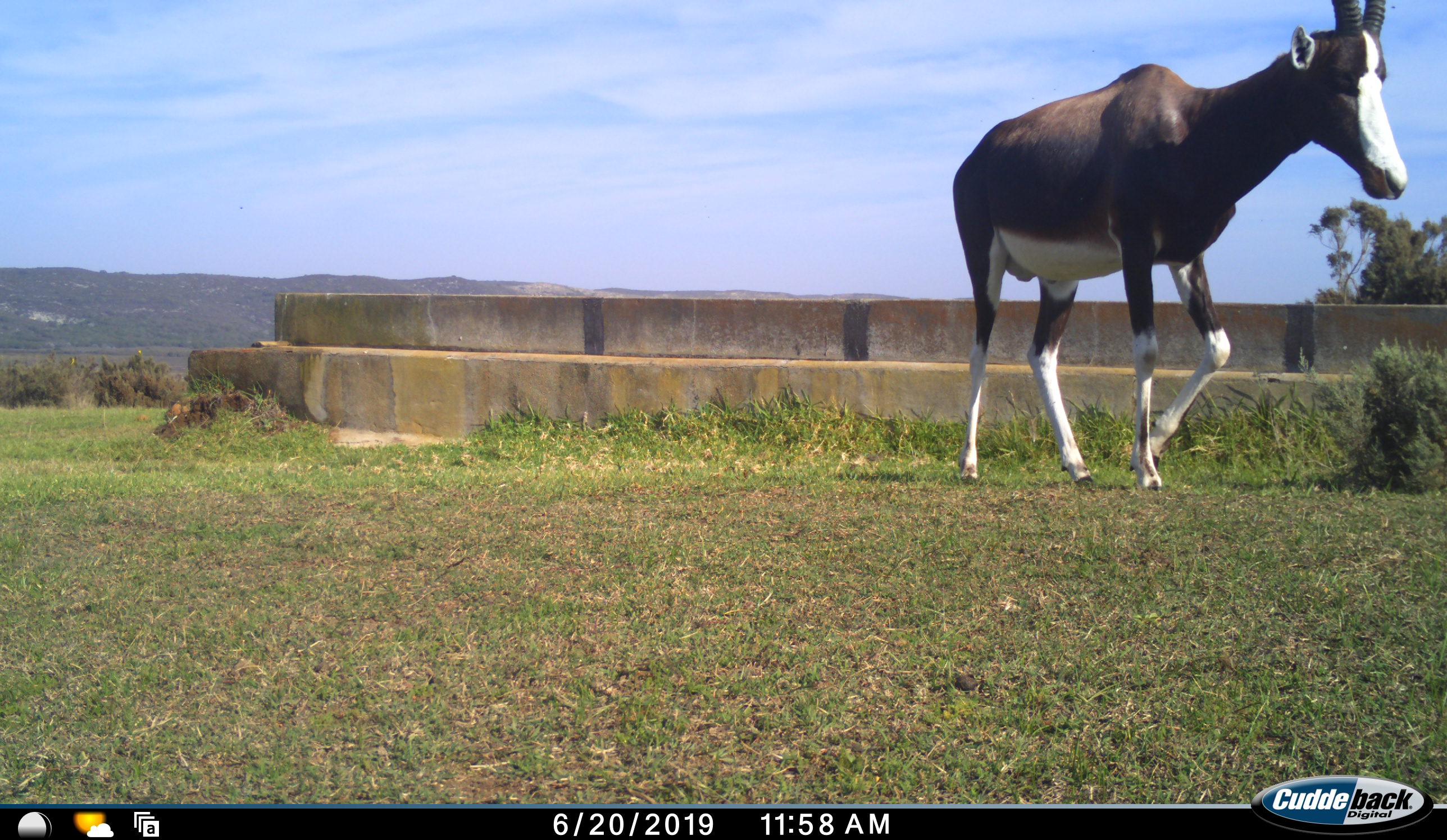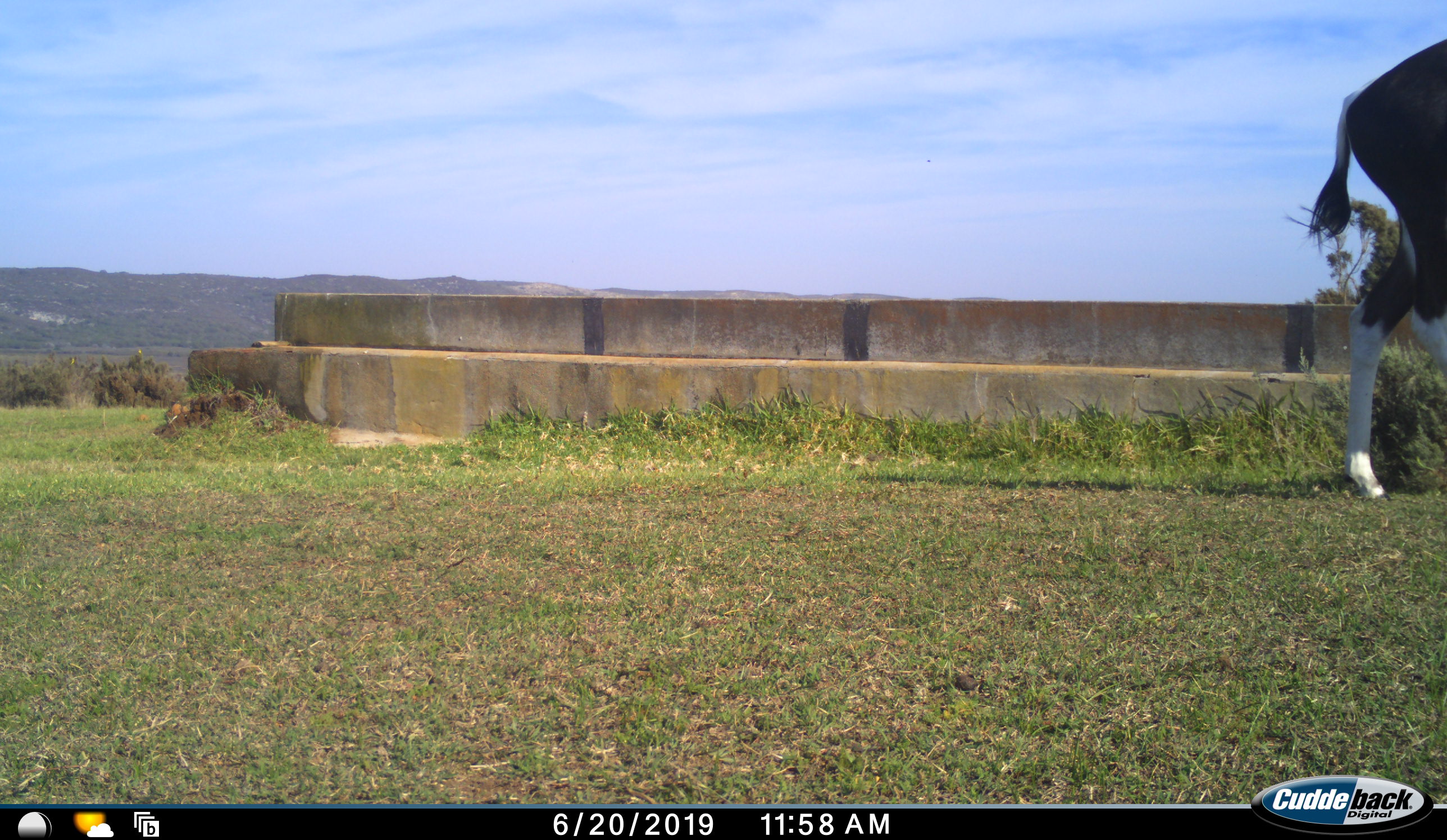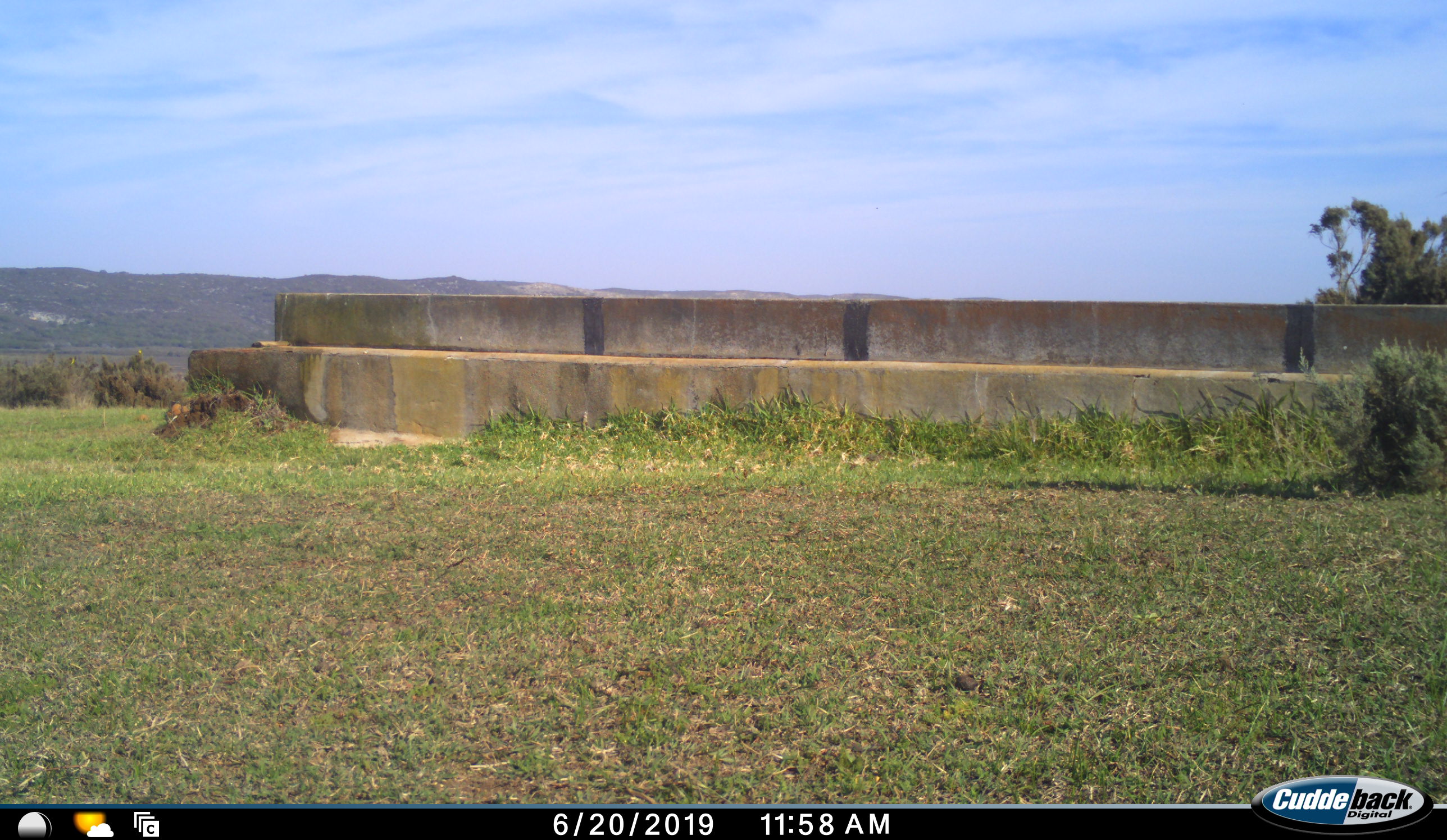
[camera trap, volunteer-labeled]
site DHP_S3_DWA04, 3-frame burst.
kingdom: Animalia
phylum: Chordata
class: Mammalia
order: Artiodactyla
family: Bovidae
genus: Damaliscus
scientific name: Damaliscus pygargus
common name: bontebok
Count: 1.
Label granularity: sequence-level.